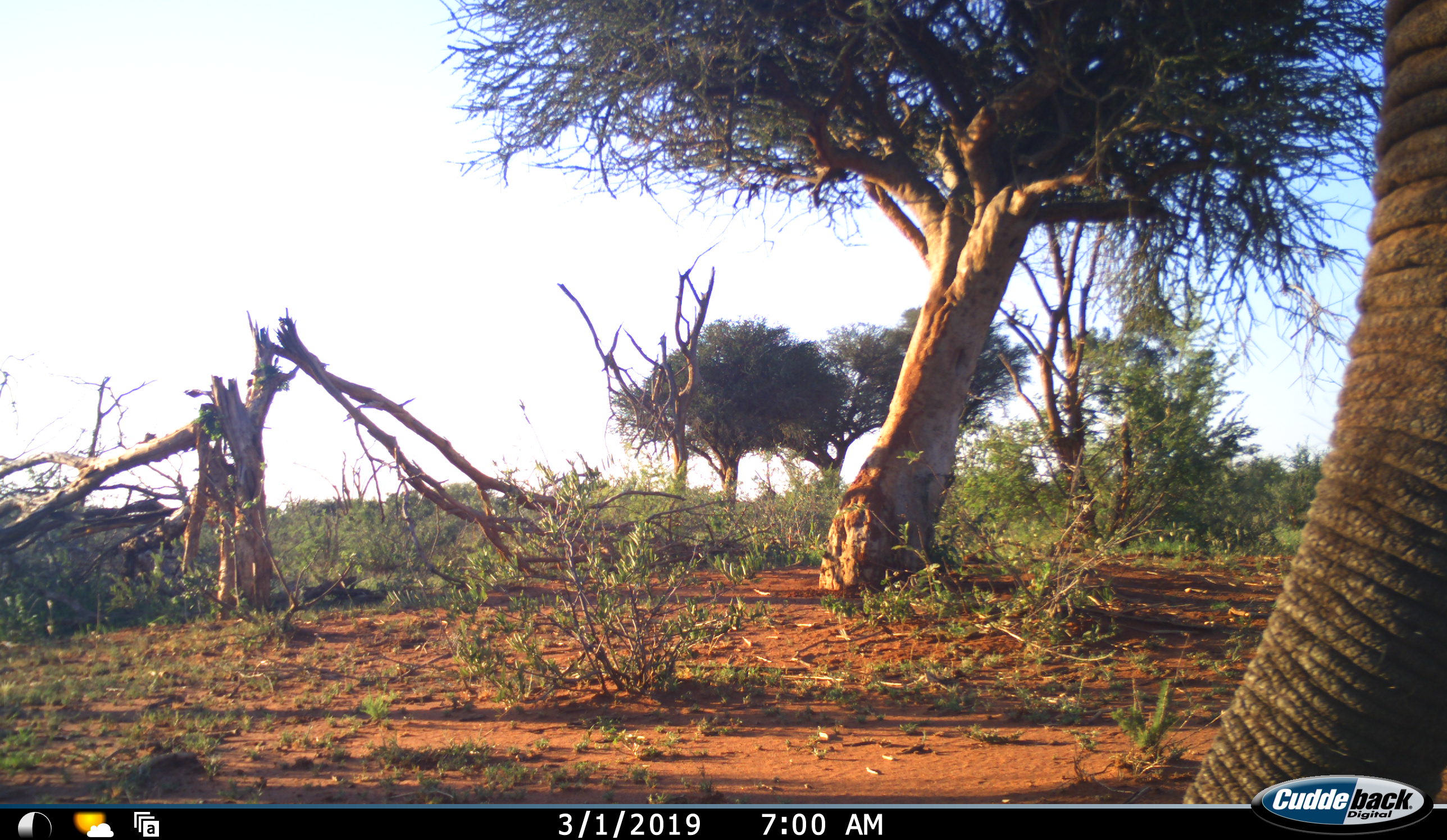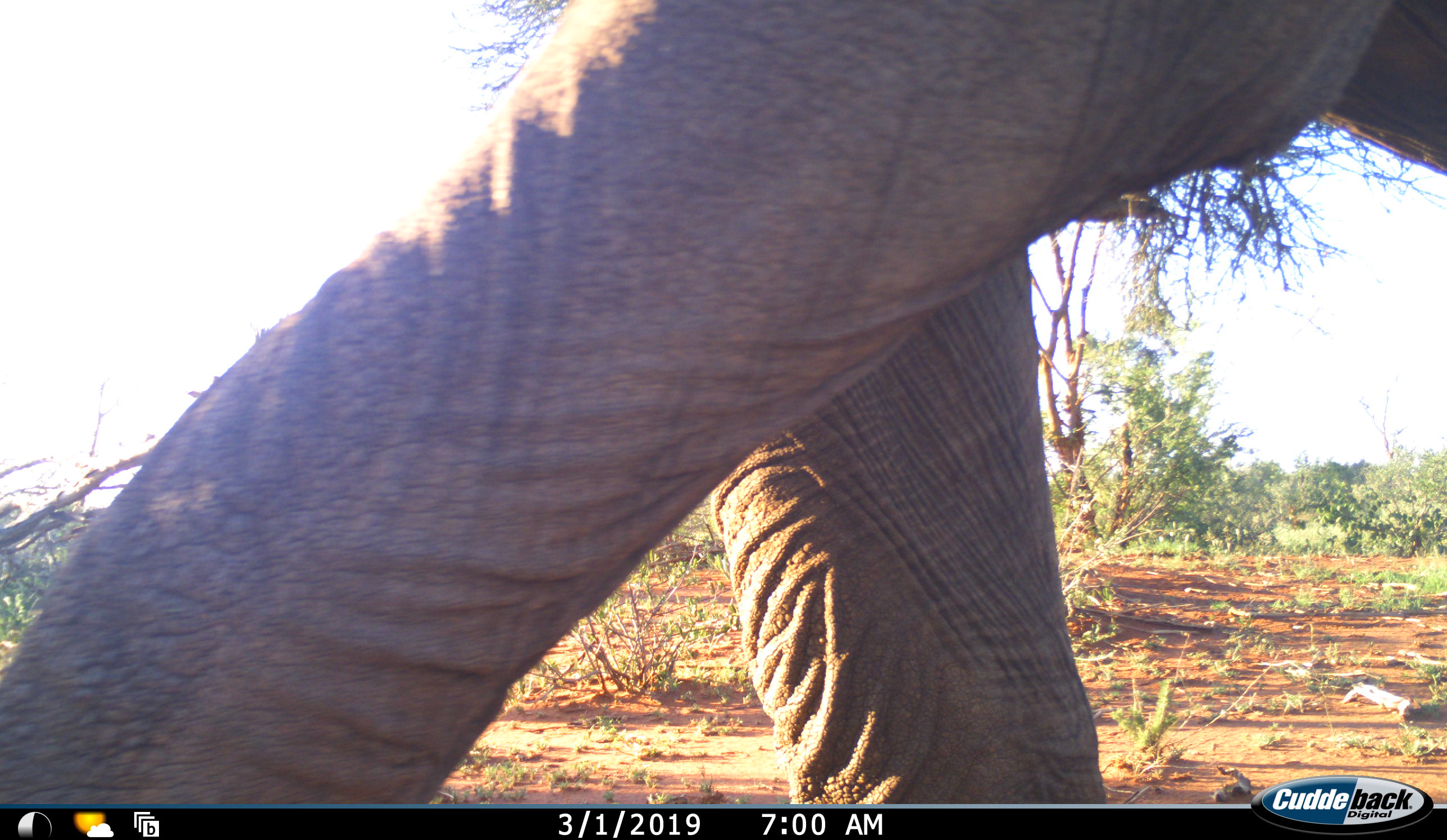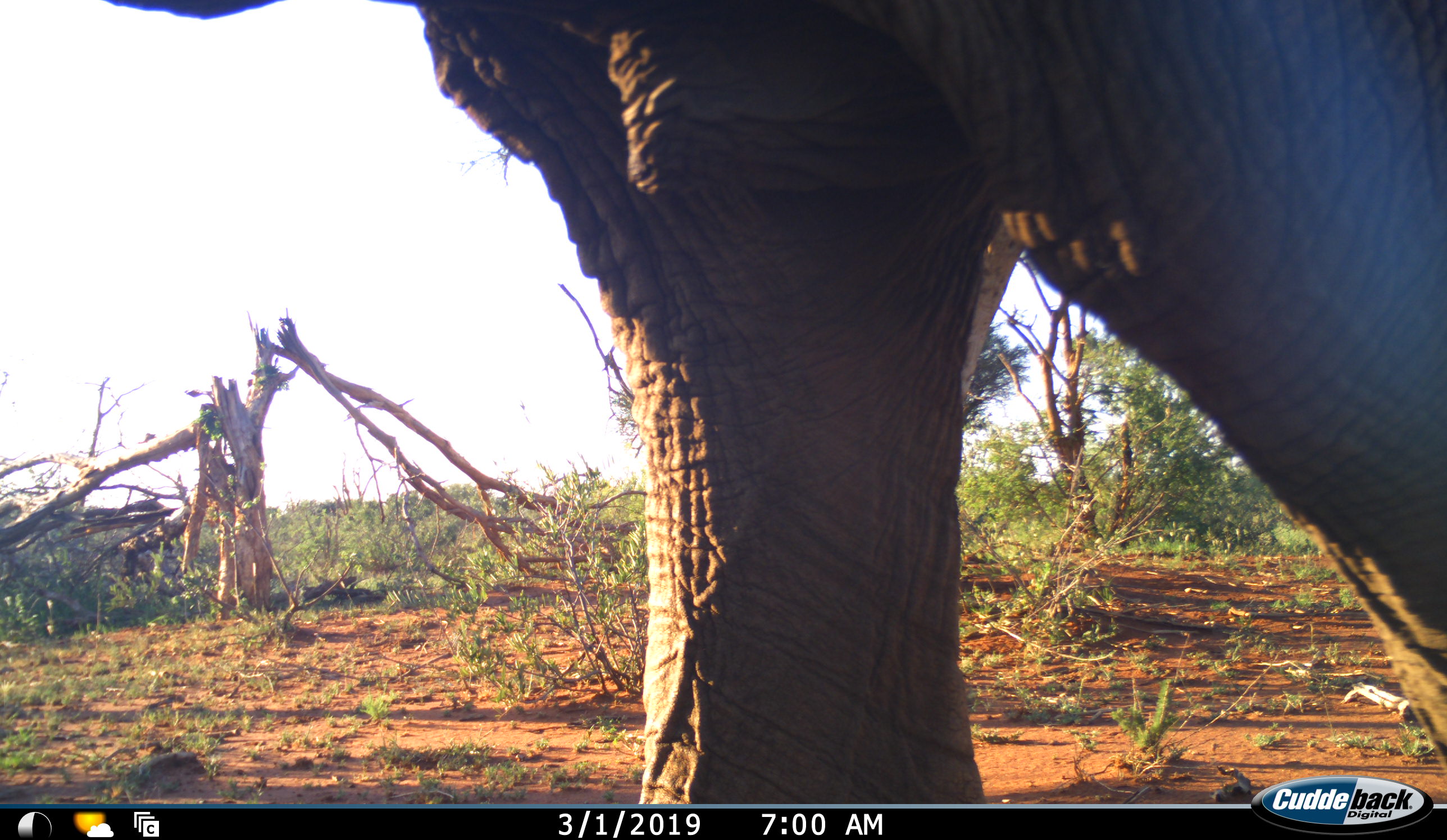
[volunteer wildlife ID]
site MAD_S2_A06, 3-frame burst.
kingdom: Animalia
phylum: Chordata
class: Mammalia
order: Proboscidea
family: Elephantidae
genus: Loxodonta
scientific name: Loxodonta africana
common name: african bush elephant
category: elephant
Elephant (african bush elephant) (Loxodonta africana), count 1. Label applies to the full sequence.